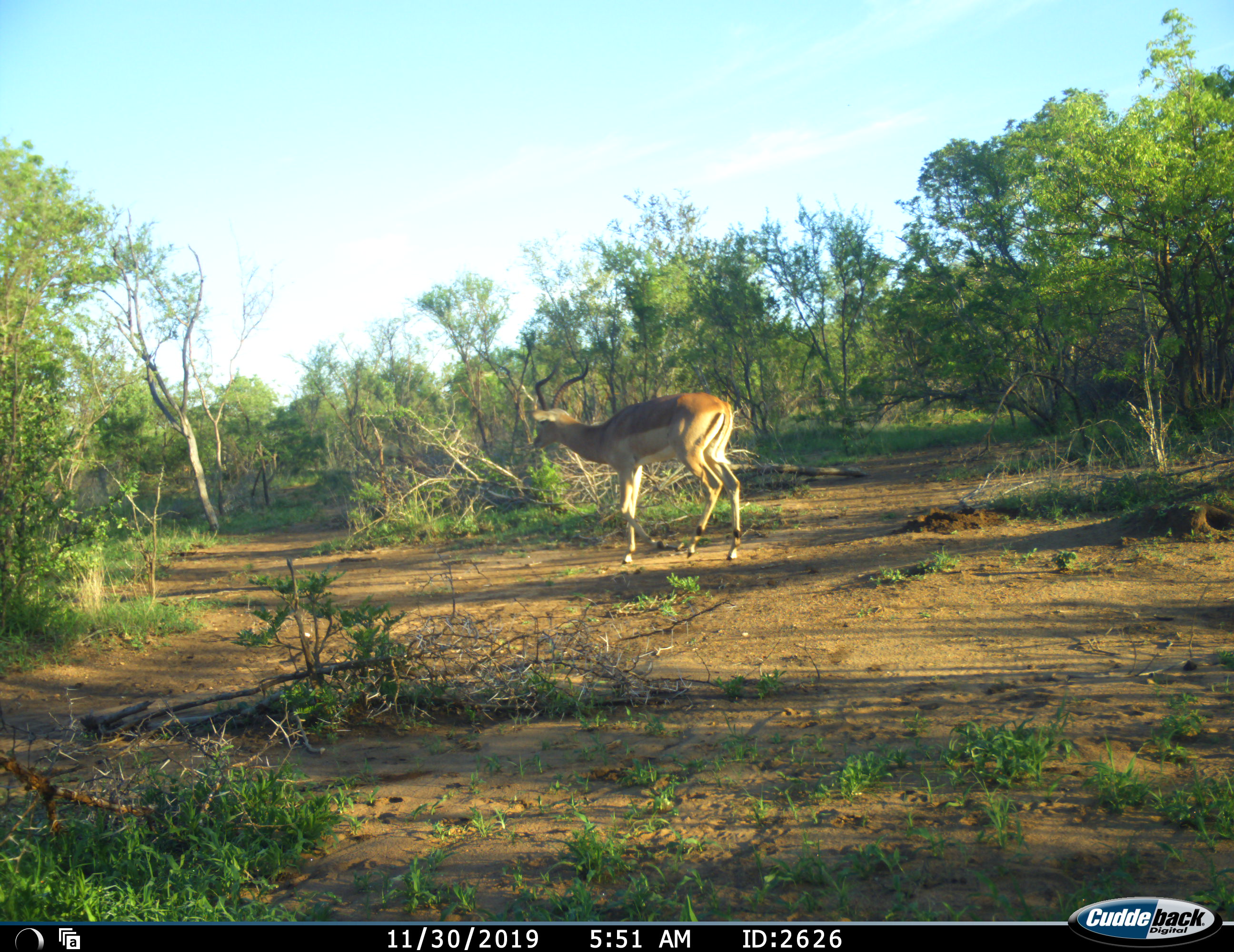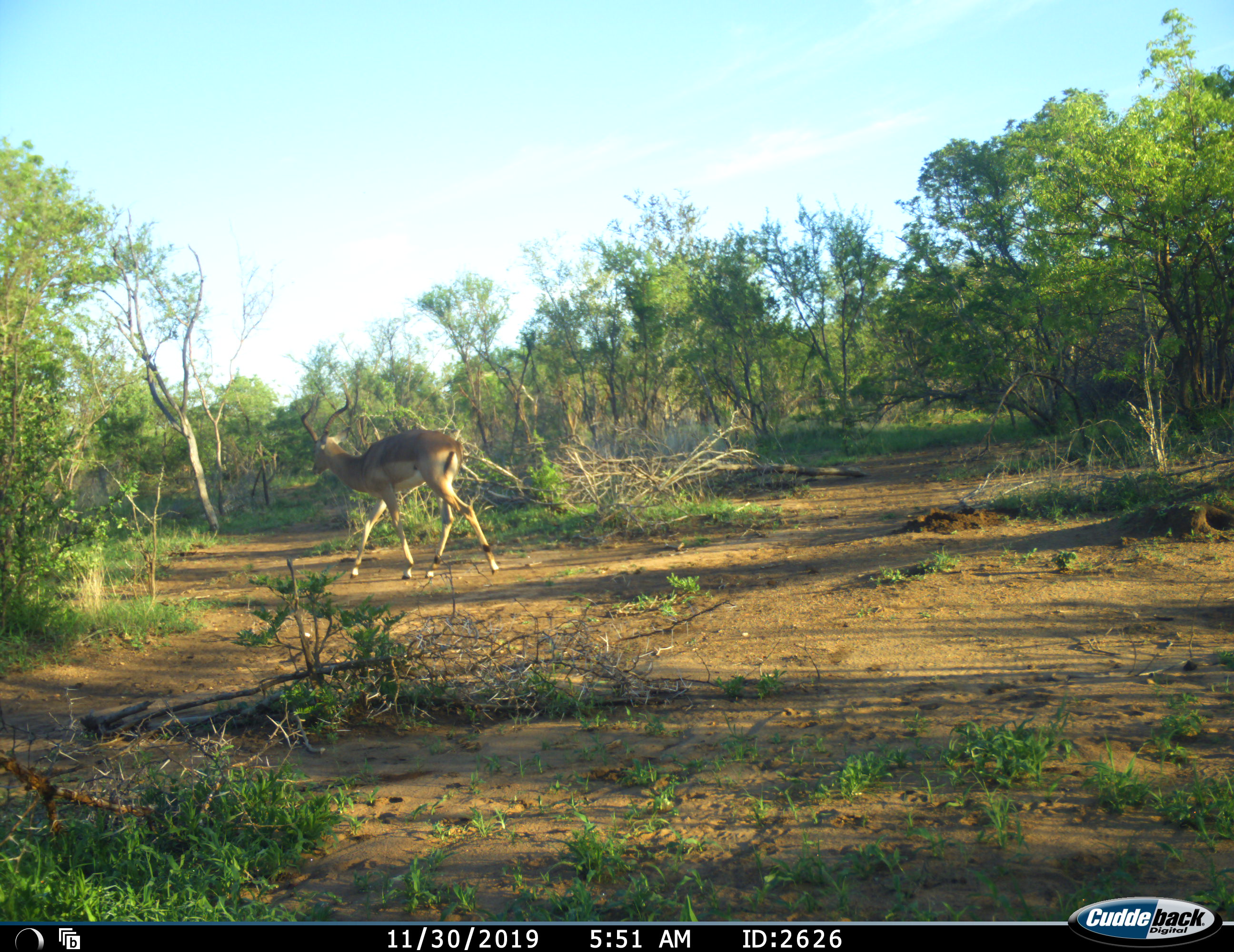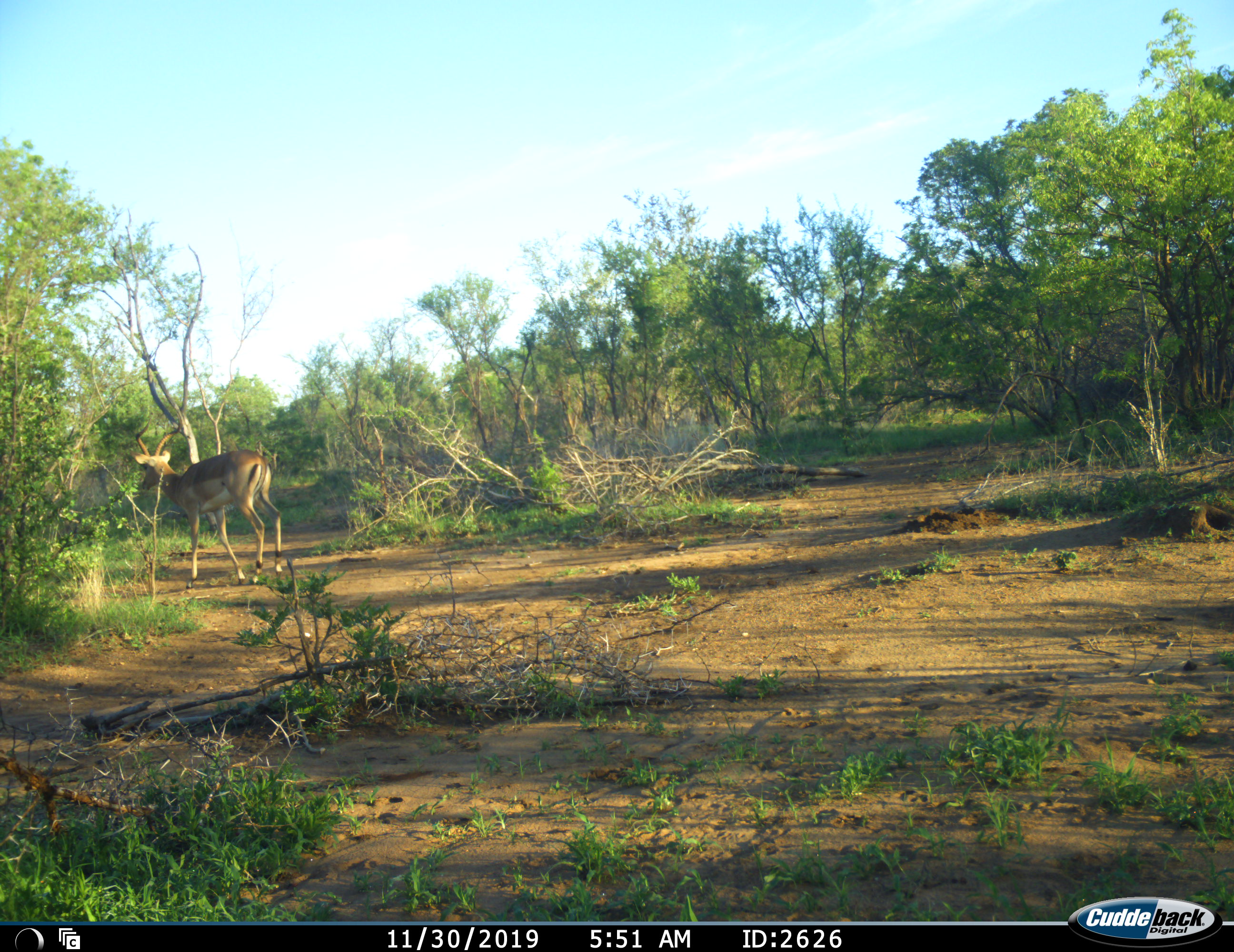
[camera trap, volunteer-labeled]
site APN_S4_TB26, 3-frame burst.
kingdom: Animalia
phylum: Chordata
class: Mammalia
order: Artiodactyla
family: Bovidae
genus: Aepyceros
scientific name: Aepyceros melampus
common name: impala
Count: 1.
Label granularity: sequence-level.